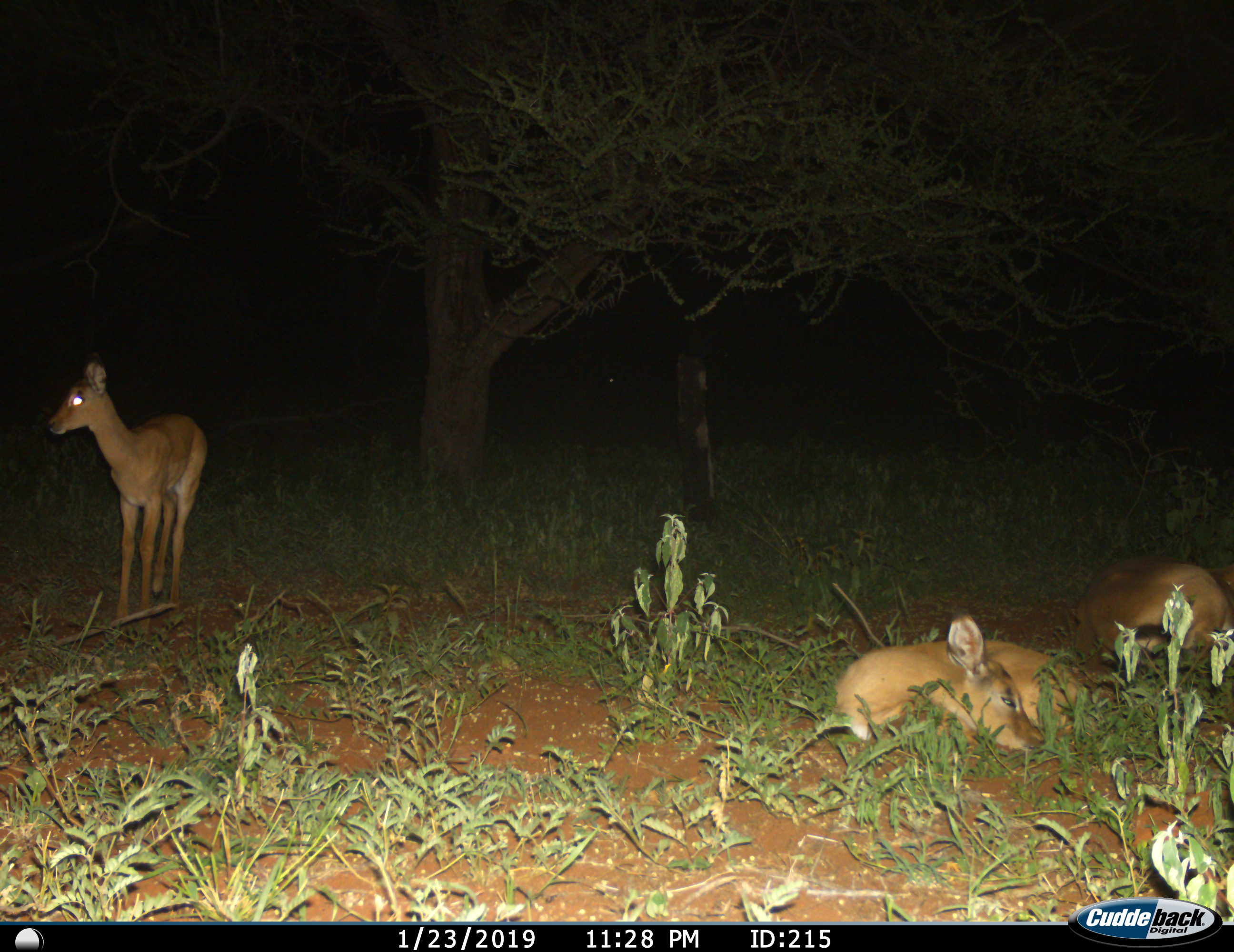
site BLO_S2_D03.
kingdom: Animalia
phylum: Chordata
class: Mammalia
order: Artiodactyla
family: Bovidae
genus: Aepyceros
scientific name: Aepyceros melampus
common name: impala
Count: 3.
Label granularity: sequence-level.